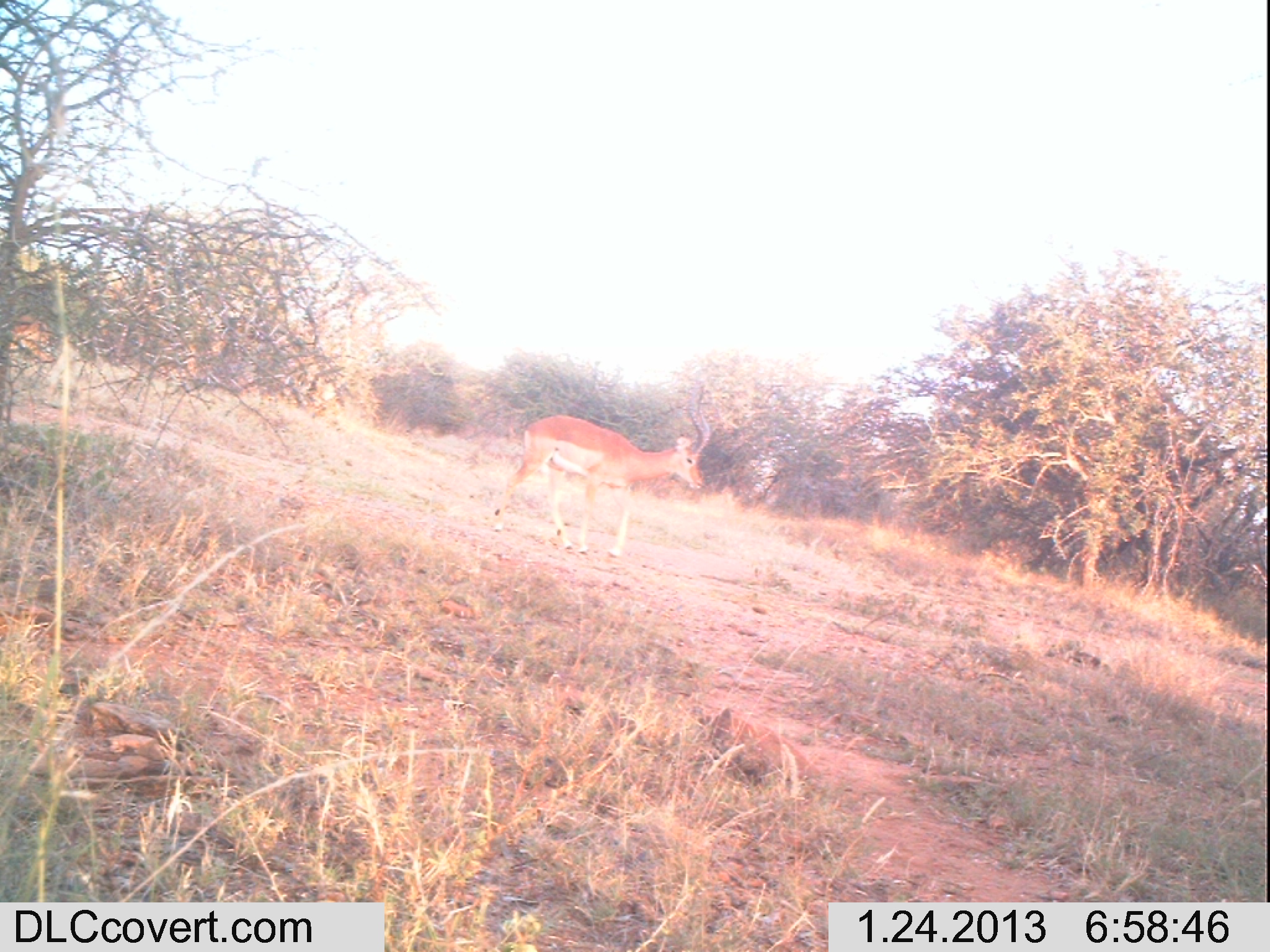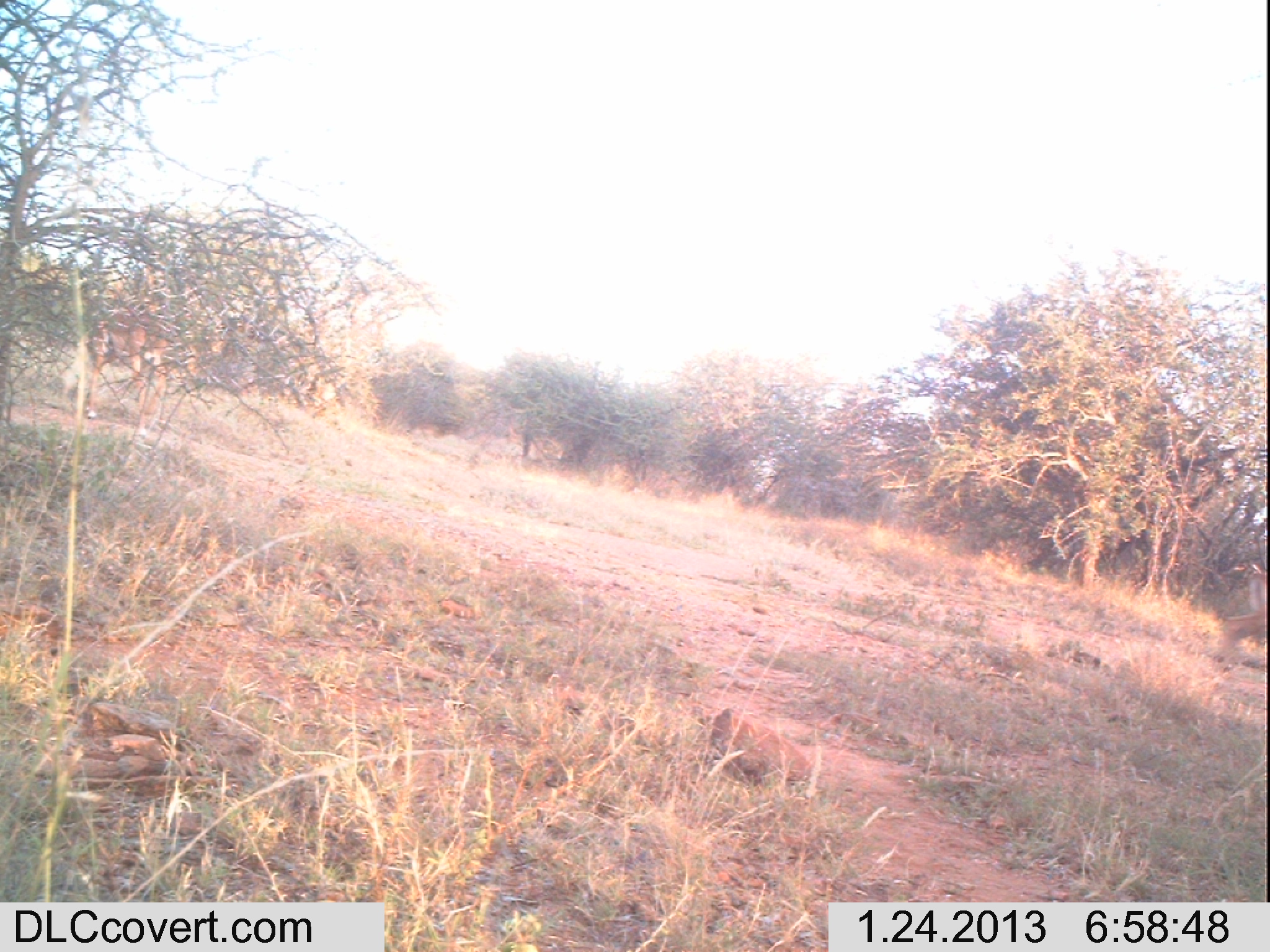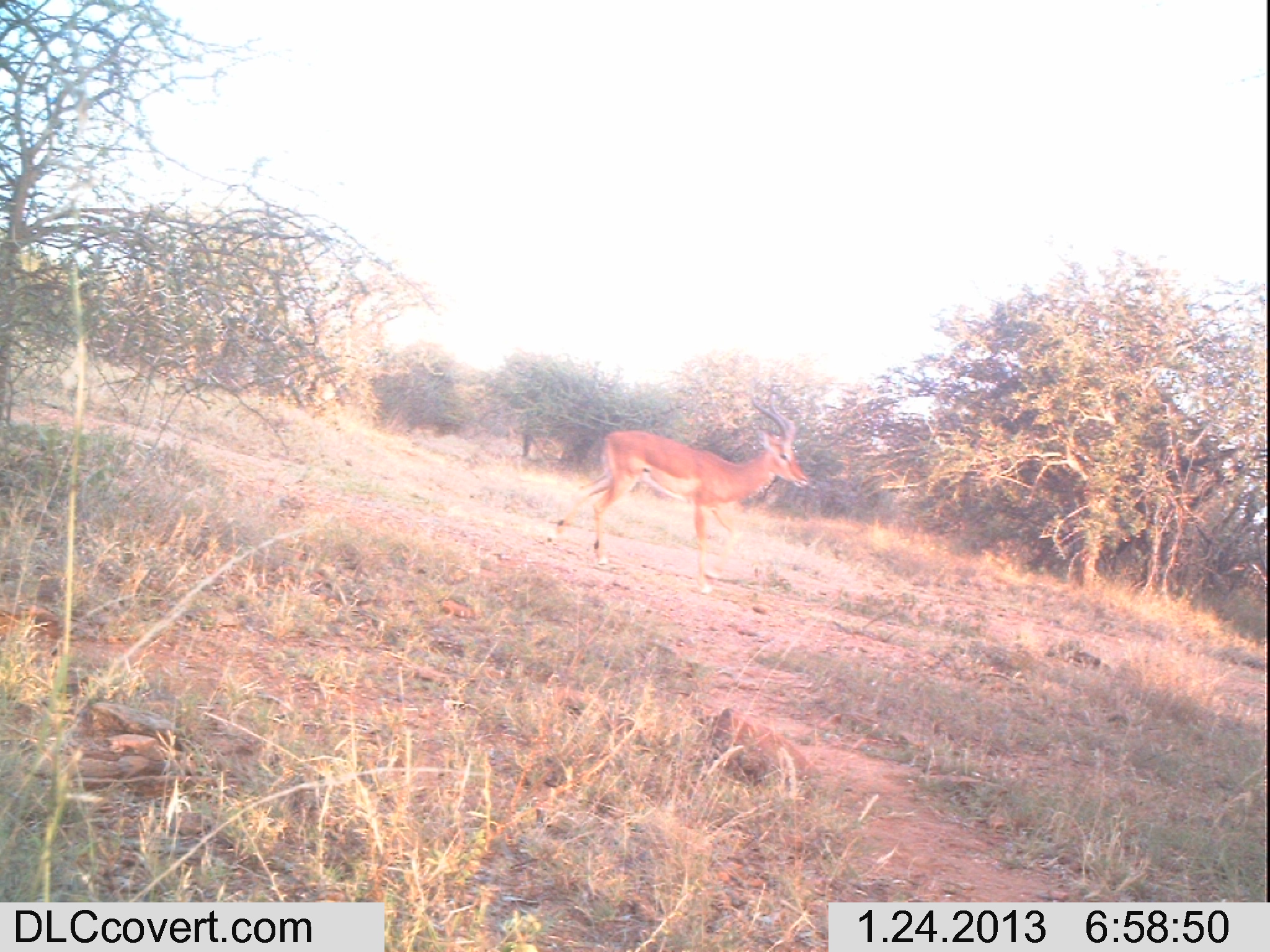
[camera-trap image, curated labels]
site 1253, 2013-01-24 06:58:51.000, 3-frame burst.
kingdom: Animalia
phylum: Chordata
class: Mammalia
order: Artiodactyla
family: Bovidae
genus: Aepyceros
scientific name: Aepyceros melampus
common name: impala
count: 1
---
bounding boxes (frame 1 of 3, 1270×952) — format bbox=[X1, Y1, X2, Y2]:
aepyceros melampus: bbox=[495, 385, 713, 560]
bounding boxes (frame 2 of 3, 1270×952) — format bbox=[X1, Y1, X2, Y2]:
aepyceros melampus: bbox=[1218, 561, 1264, 653]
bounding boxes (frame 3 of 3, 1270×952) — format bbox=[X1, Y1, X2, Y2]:
aepyceros melampus: bbox=[556, 389, 809, 595]